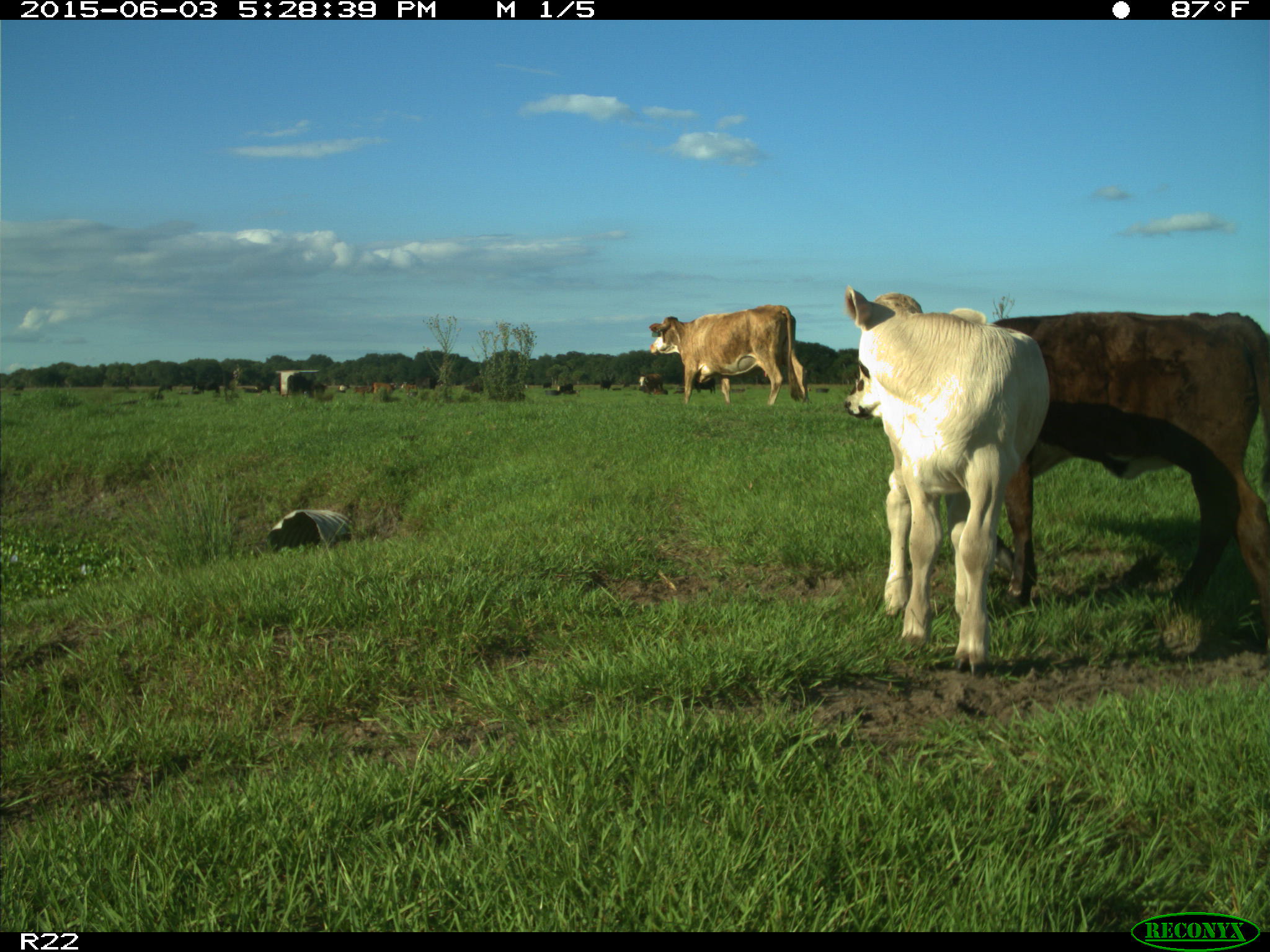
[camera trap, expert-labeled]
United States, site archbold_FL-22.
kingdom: Animalia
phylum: Chordata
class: Mammalia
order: Artiodactyla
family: Bovidae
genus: Bos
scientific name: Bos taurus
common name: domestic cow